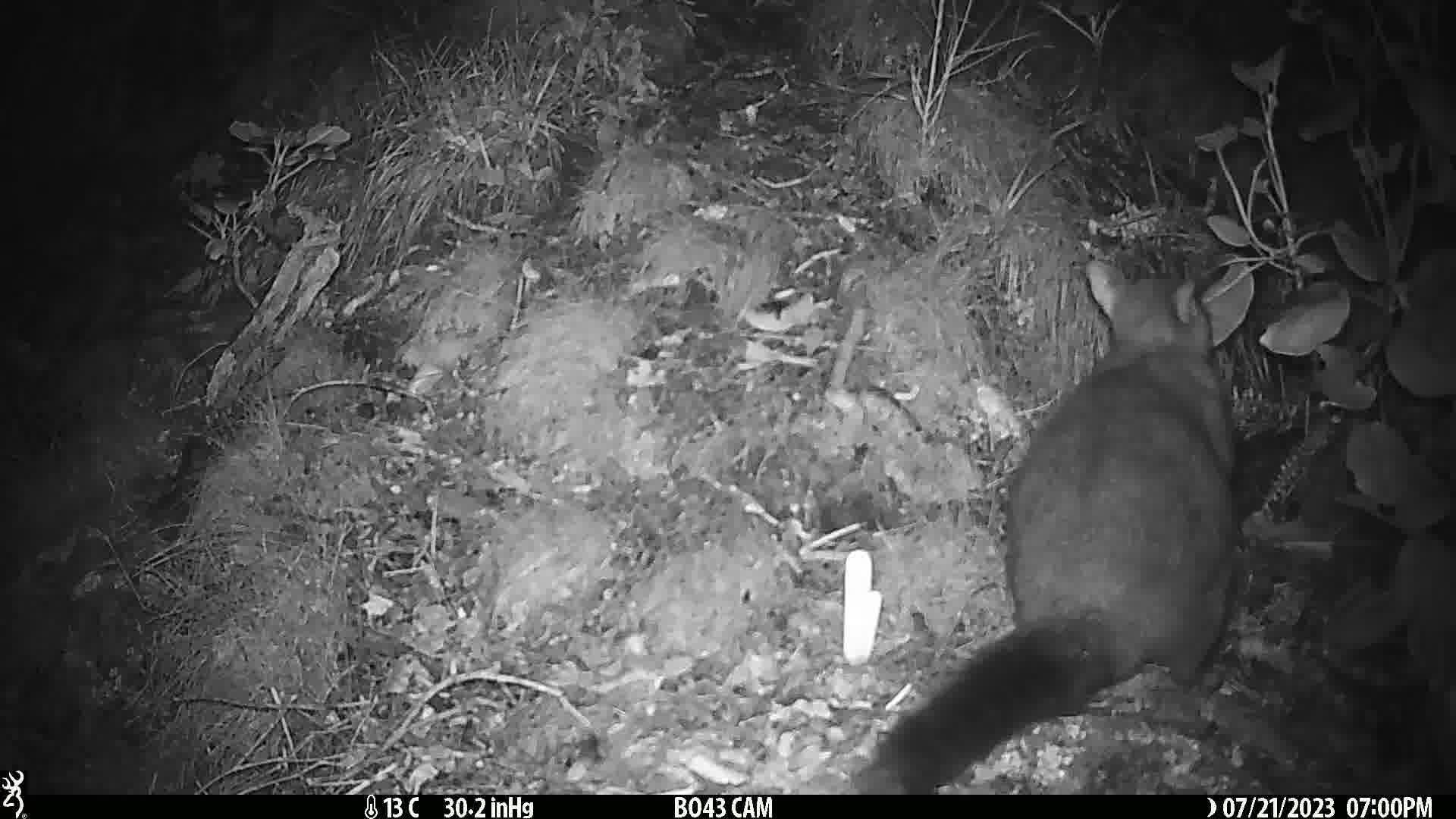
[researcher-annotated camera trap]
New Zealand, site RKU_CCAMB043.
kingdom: Animalia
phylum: Chordata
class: Mammalia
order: Diprotodontia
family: Phalangeridae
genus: Trichosurus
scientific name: Trichosurus vulpecula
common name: common brushtail possum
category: possum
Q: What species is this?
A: Possum (common brushtail possum) (Trichosurus vulpecula).